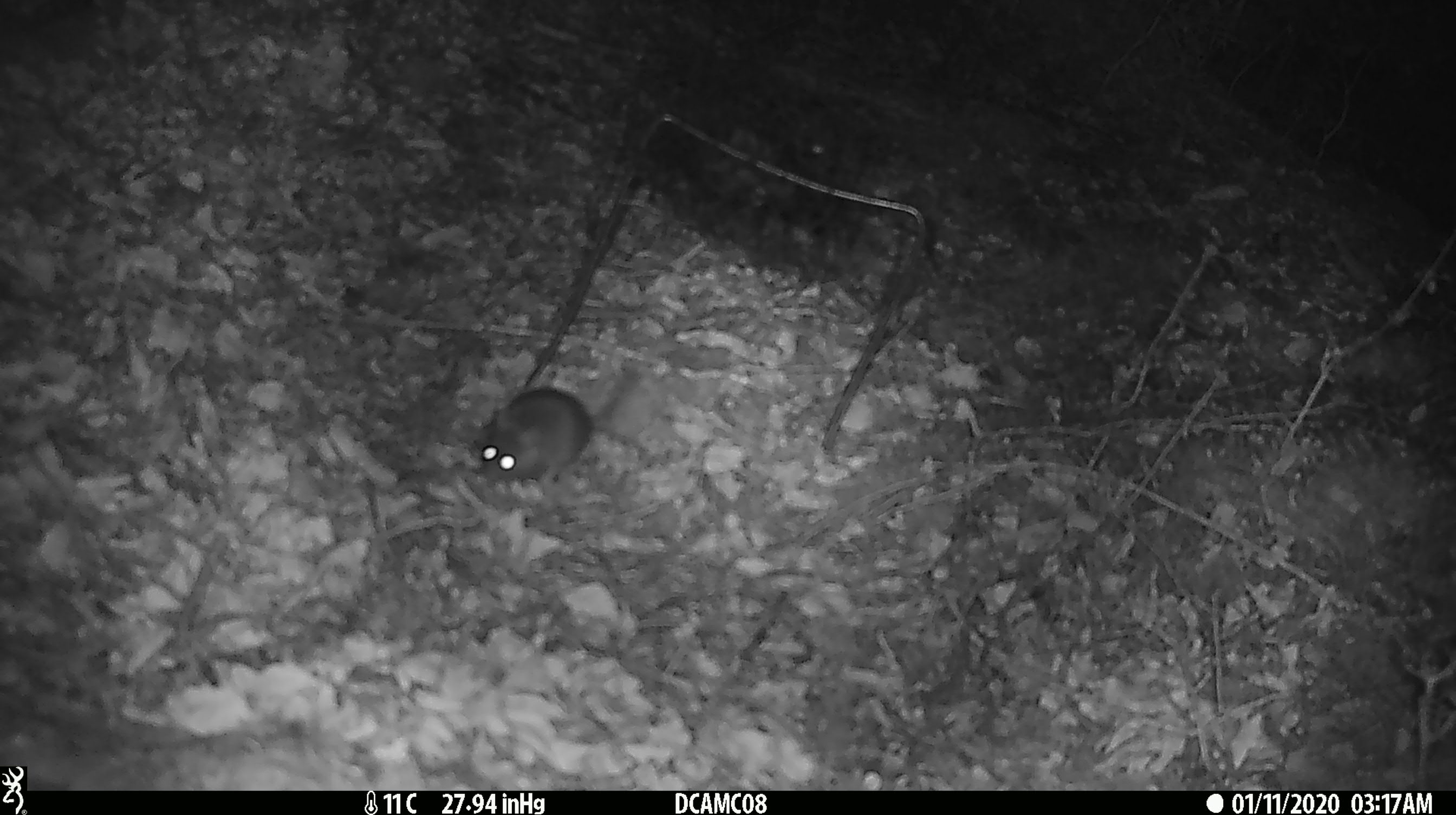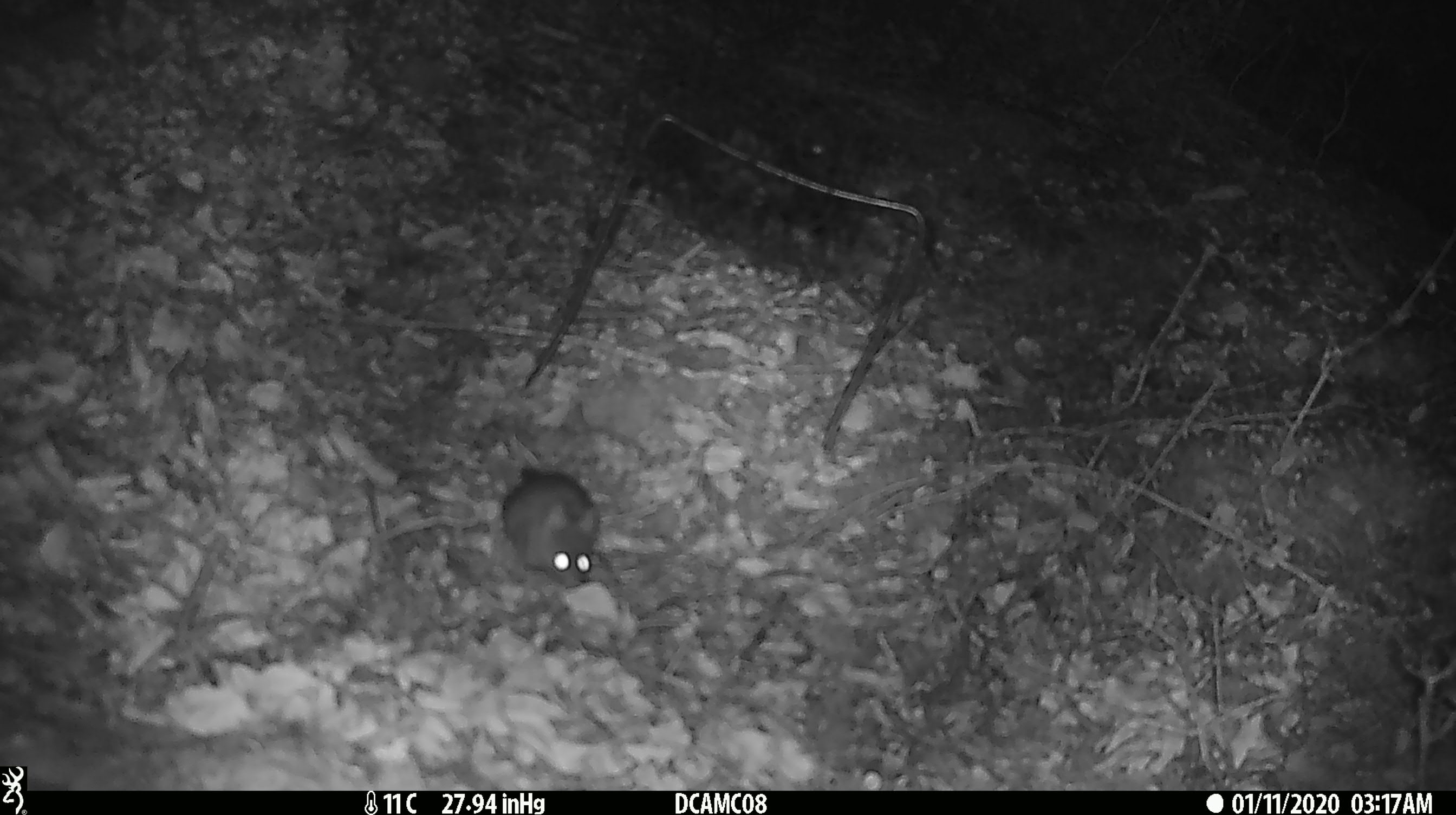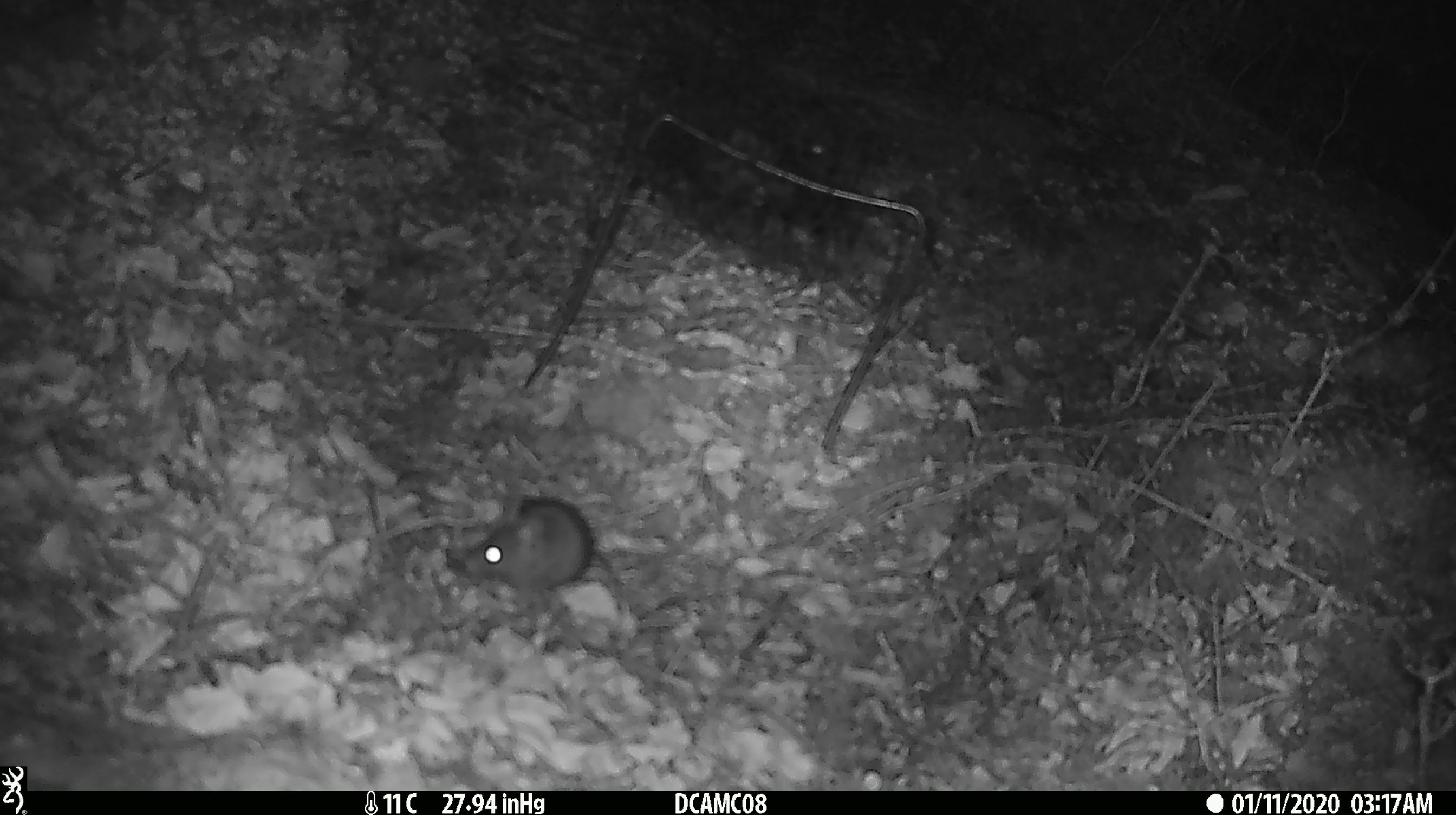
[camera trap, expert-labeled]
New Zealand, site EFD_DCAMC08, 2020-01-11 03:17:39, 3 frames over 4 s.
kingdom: Animalia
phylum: Chordata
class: Mammalia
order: Rodentia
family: Muridae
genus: Mus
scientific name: Mus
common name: mouse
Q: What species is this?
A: Mouse (Mus).